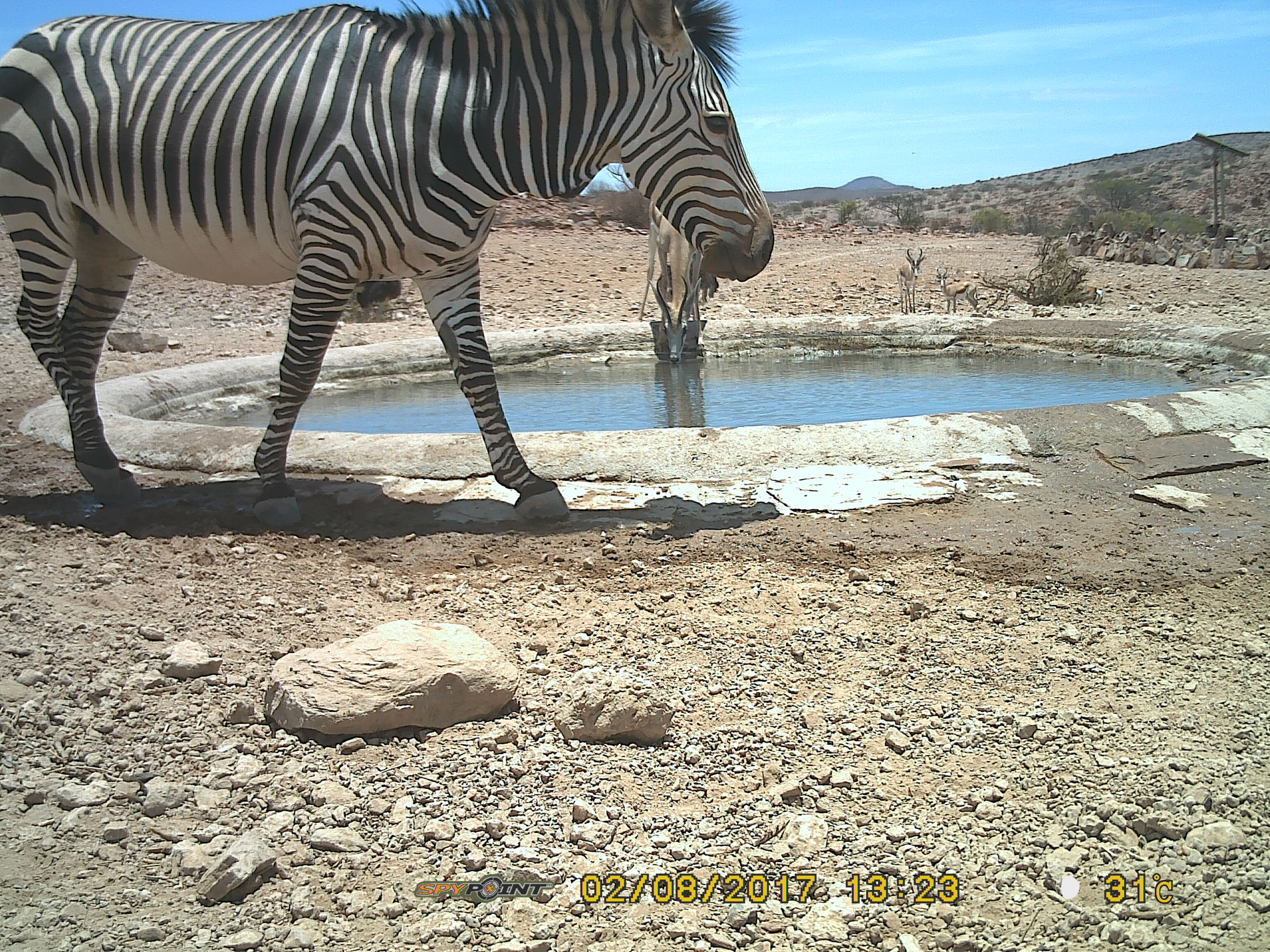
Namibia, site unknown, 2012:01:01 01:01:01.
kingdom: Animalia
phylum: Chordata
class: Mammalia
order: Perissodactyla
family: Equidae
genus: Equus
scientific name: Equus zebra hartmannae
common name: hartmann's mountain zebra